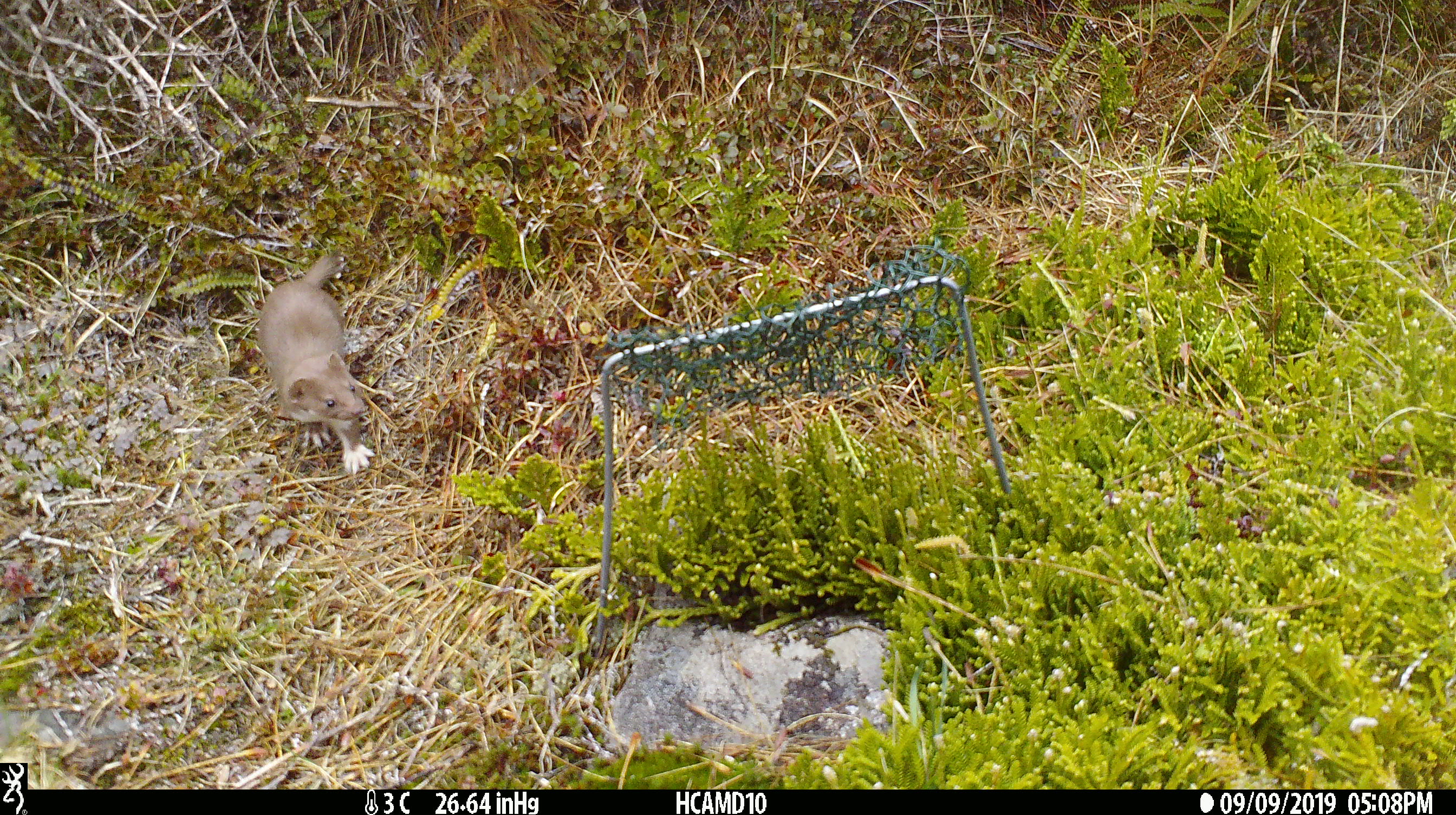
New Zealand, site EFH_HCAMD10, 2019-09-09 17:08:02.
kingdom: Animalia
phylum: Chordata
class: Mammalia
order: Carnivora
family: Mustelidae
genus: Mustela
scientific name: Mustela nivalis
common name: least weasel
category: weasel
Weasel (least weasel) (Mustela nivalis).